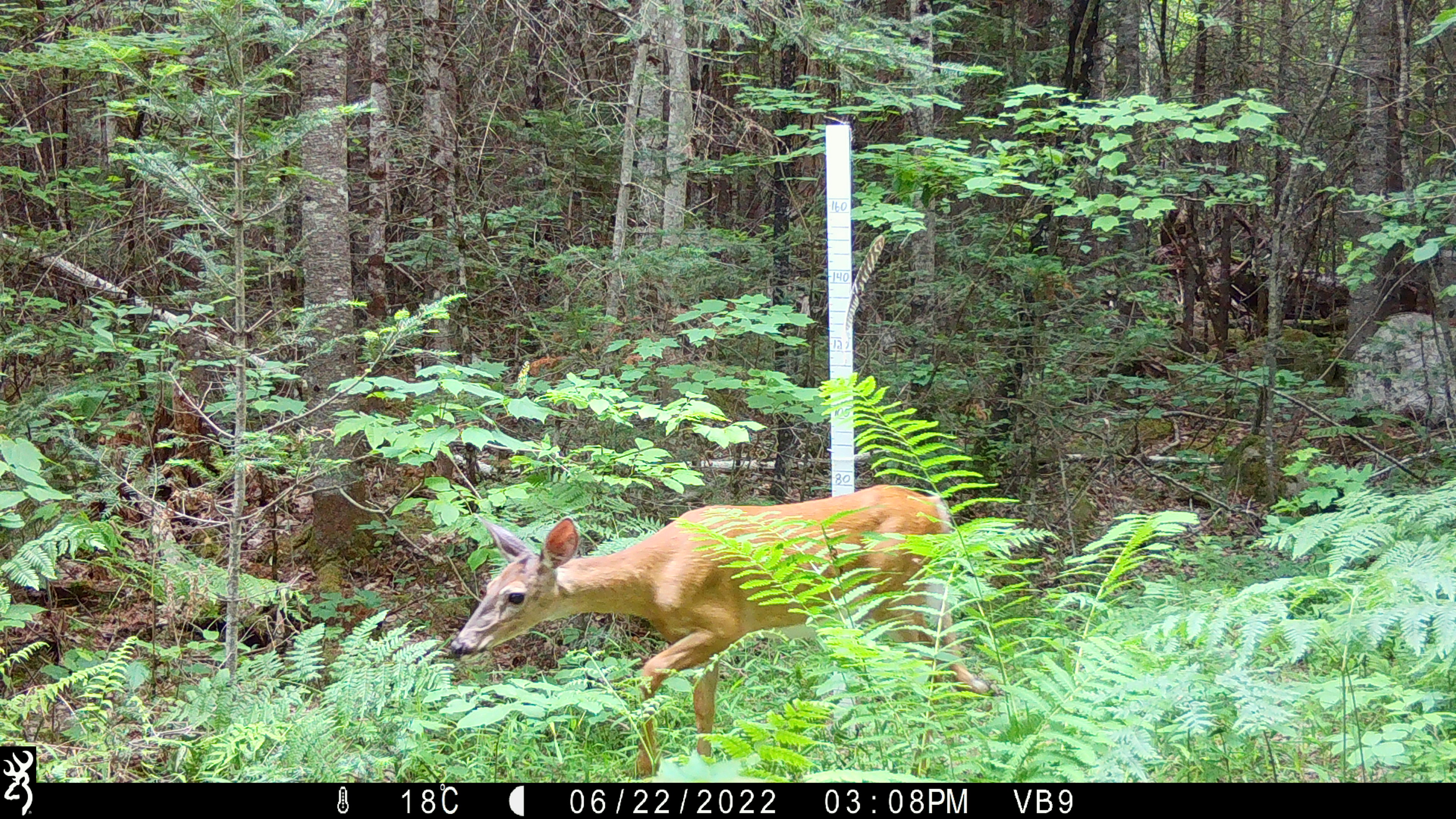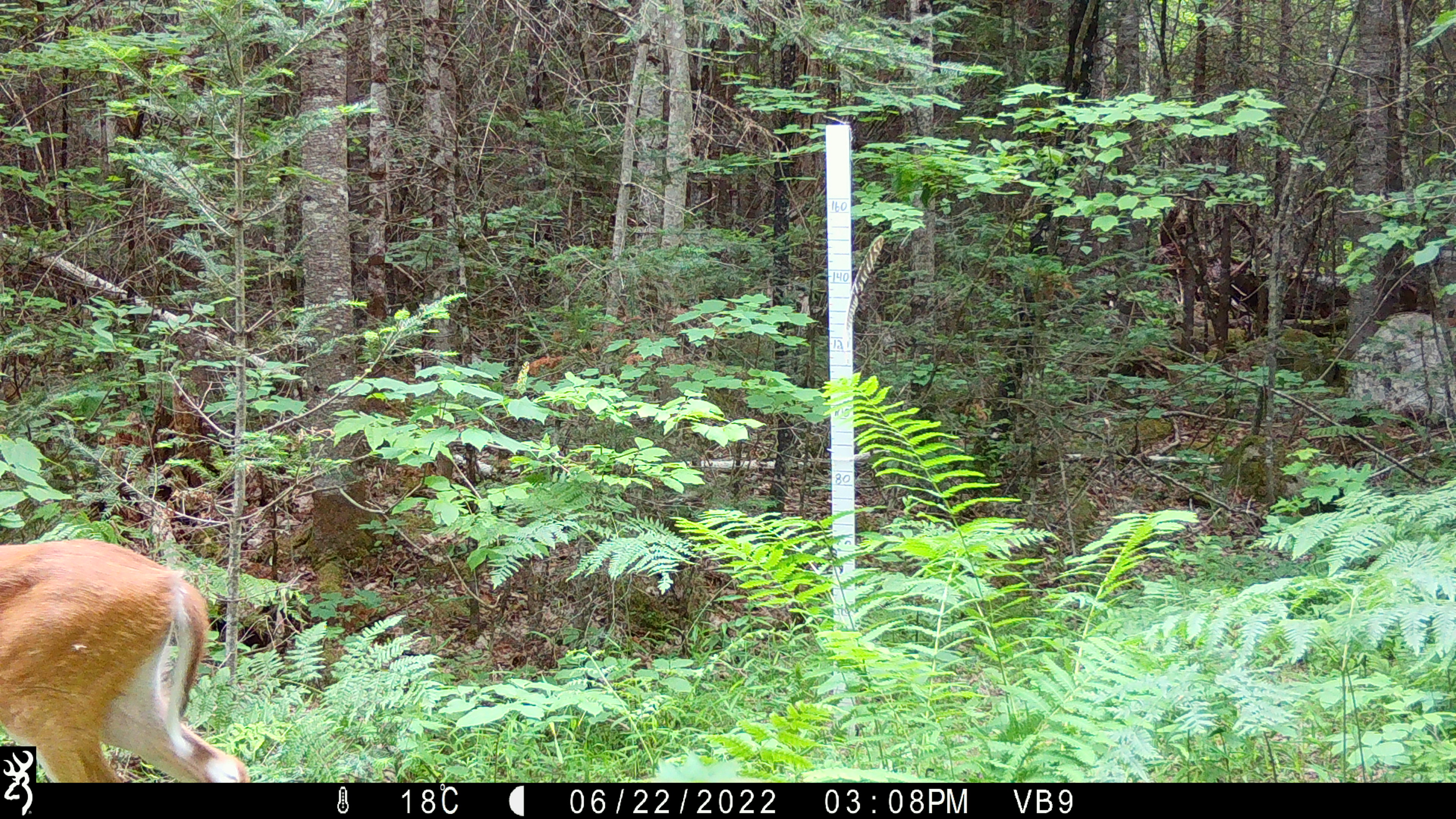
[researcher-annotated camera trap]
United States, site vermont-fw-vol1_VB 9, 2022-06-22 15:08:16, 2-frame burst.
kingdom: Animalia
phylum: Chordata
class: Mammalia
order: Artiodactyla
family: Cervidae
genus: Odocoileus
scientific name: Odocoileus virginianus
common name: white-tailed deer